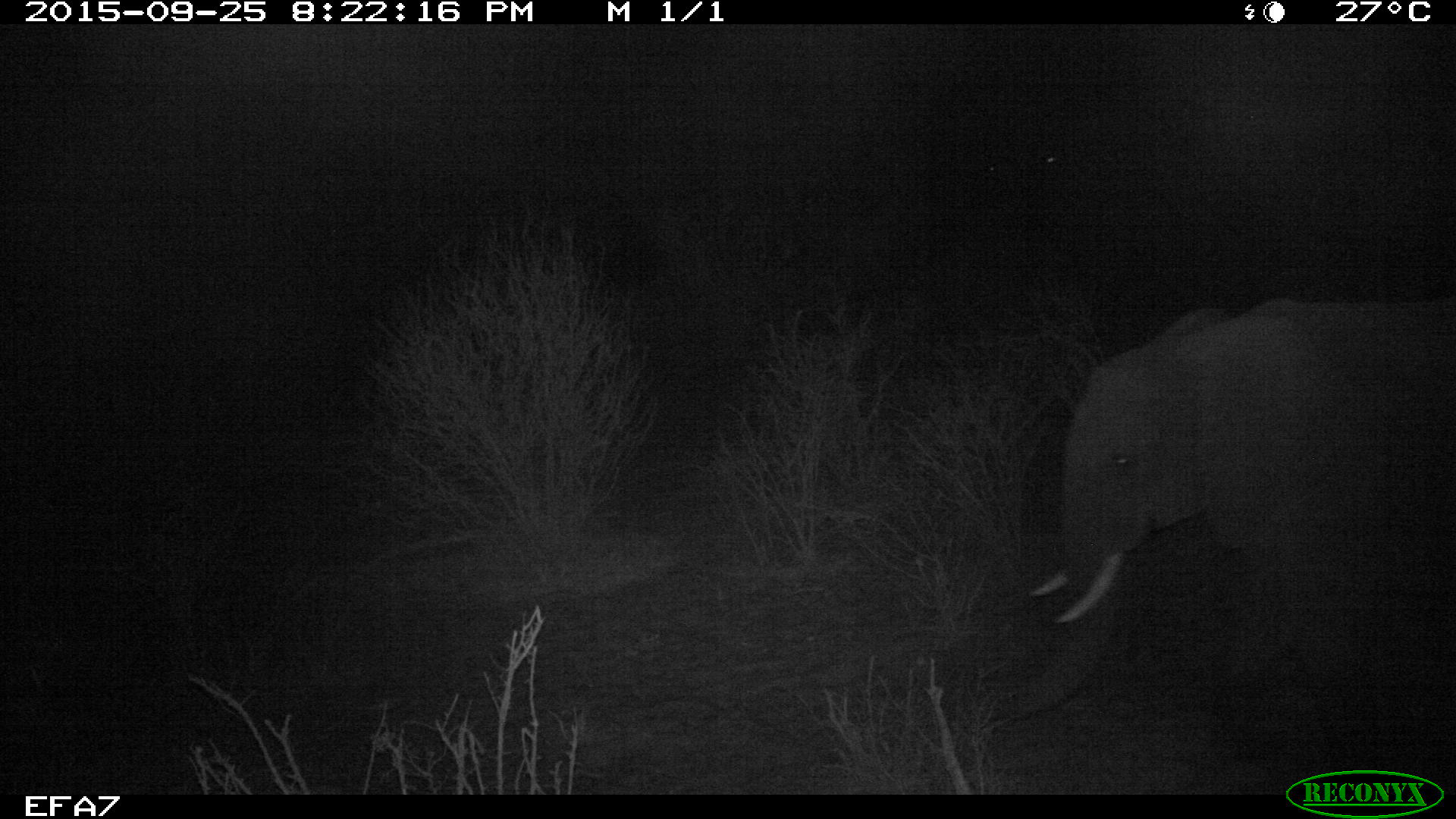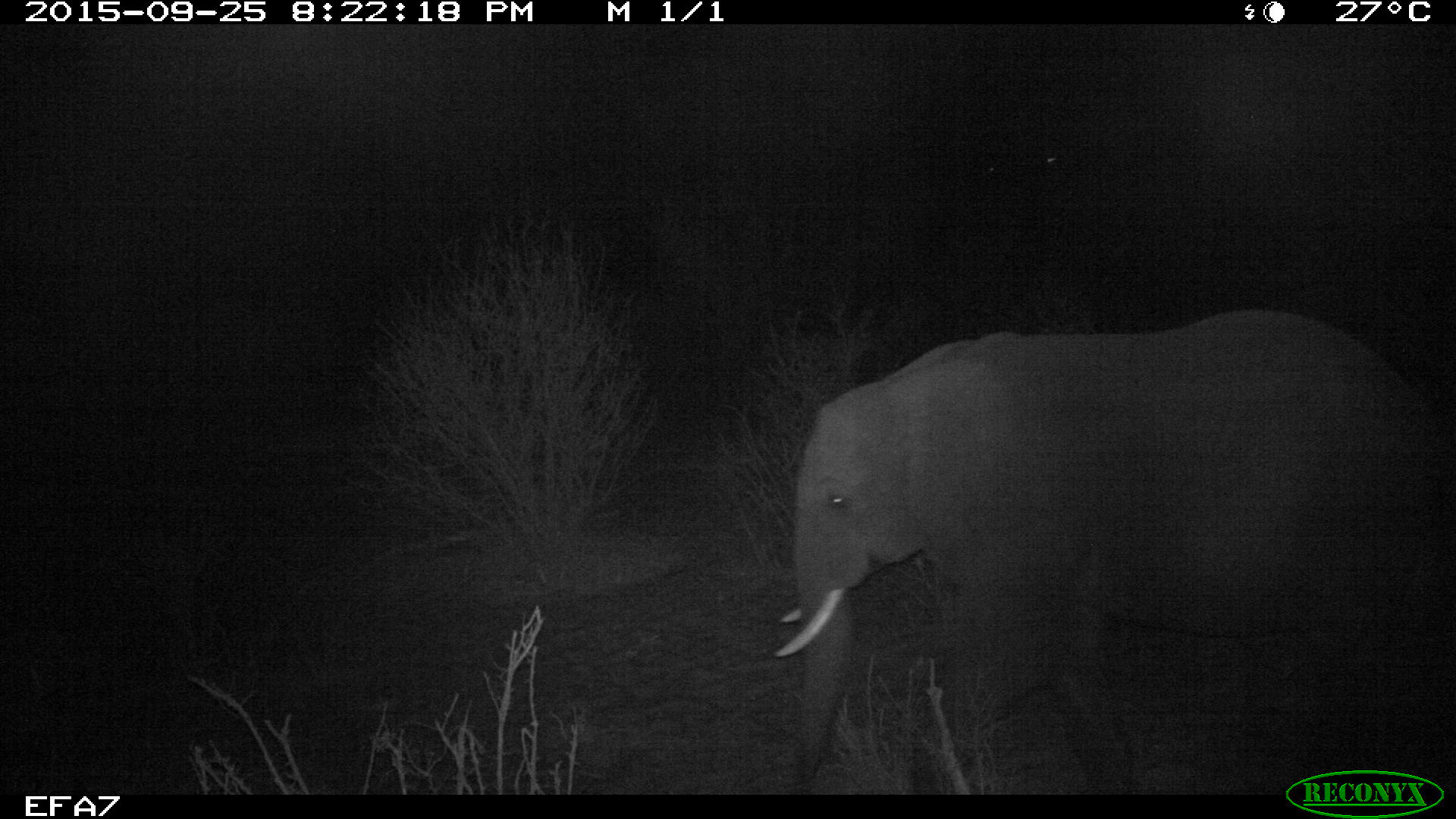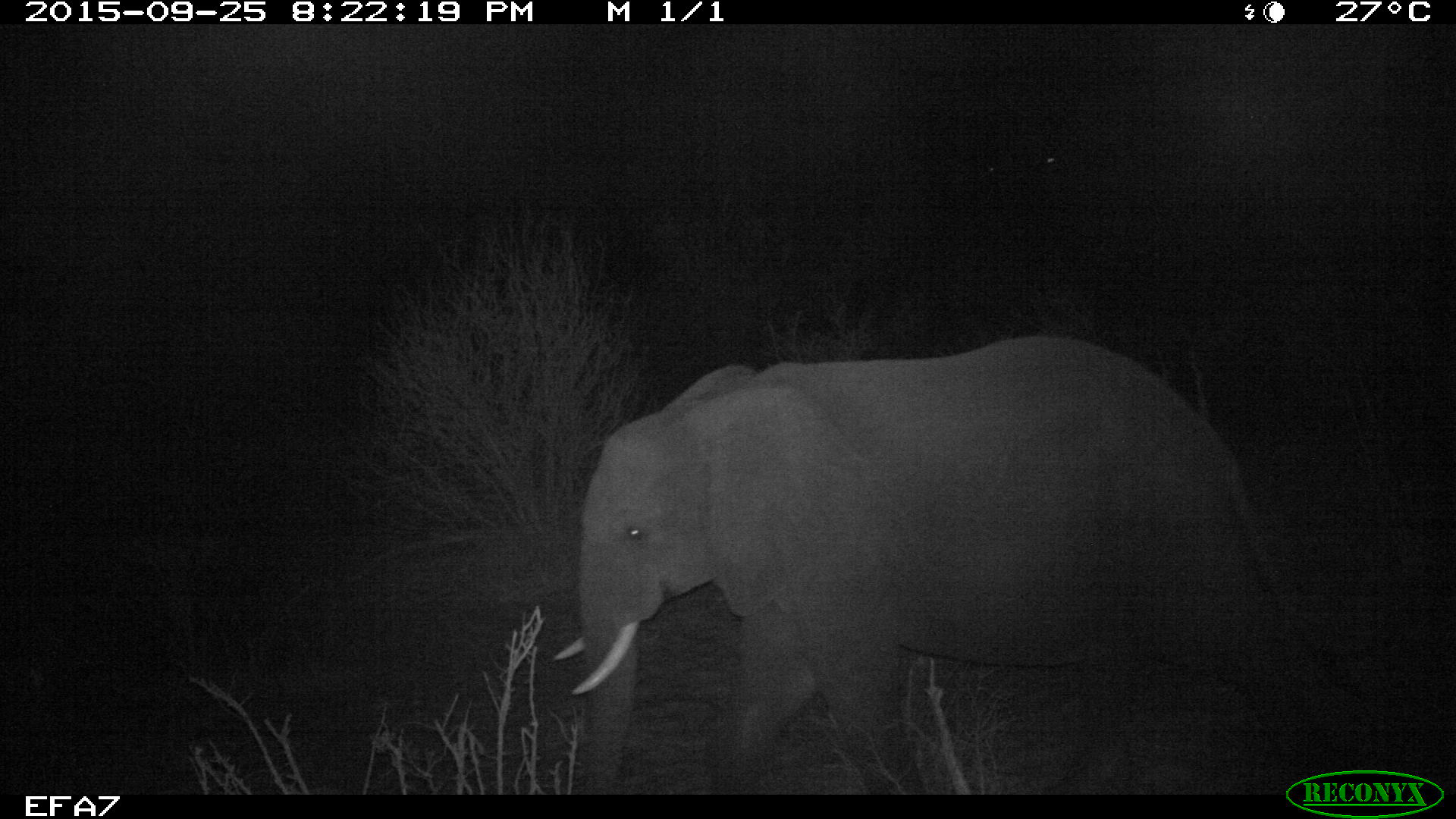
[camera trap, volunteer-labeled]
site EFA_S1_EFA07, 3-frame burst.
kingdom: Animalia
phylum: Chordata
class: Mammalia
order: Proboscidea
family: Elephantidae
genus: Loxodonta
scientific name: Loxodonta africana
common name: african bush elephant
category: elephant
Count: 1.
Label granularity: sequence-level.